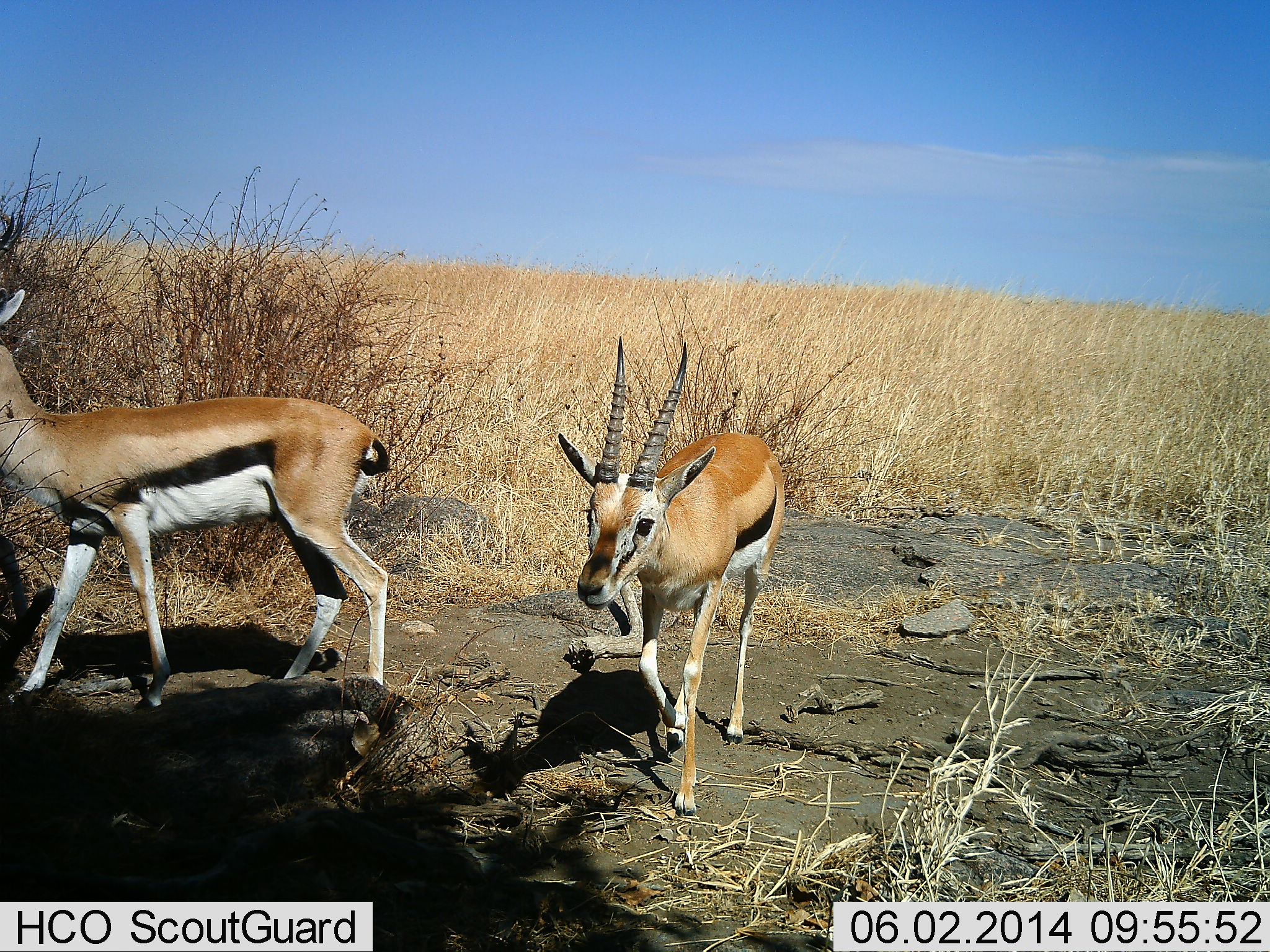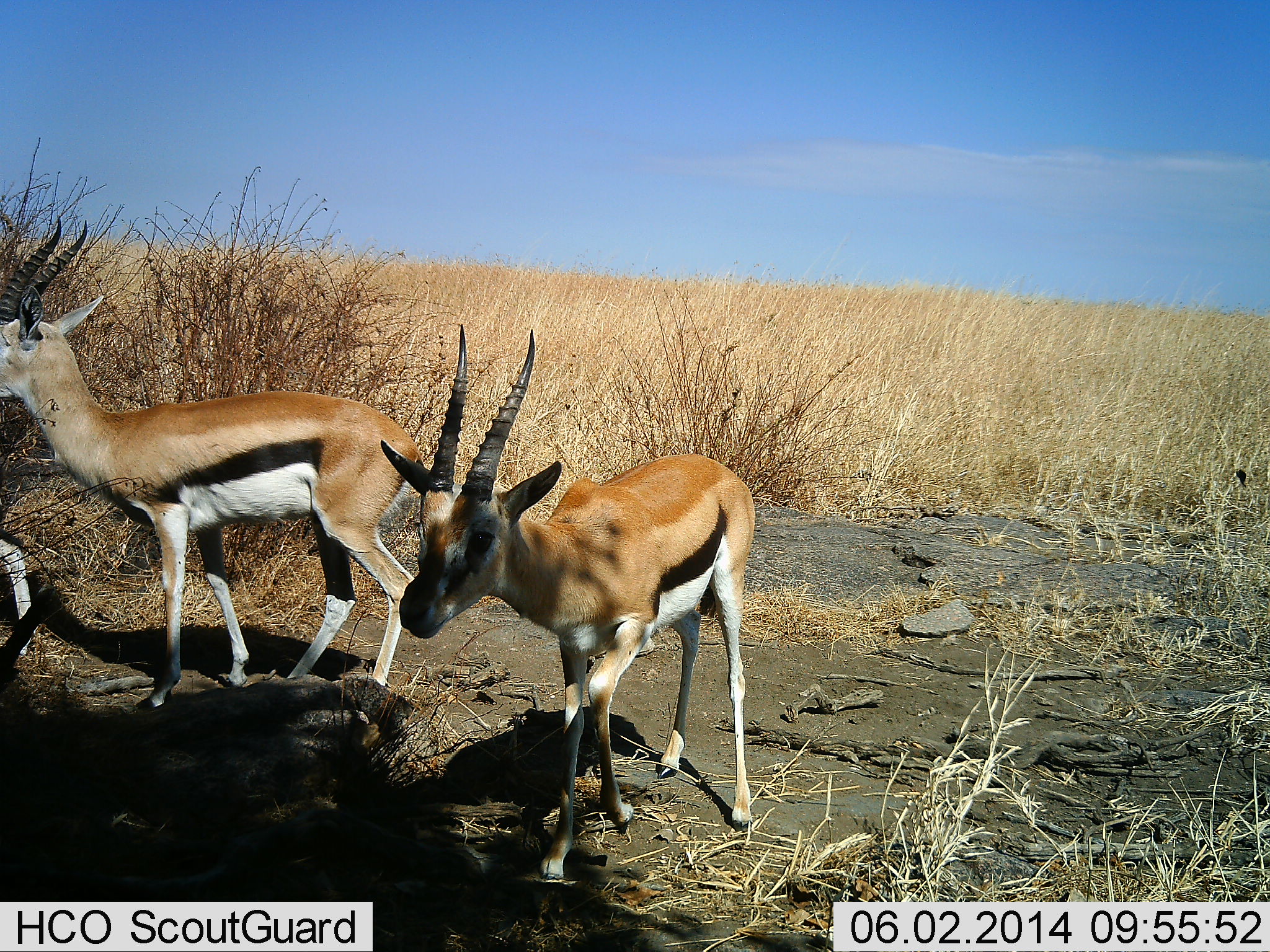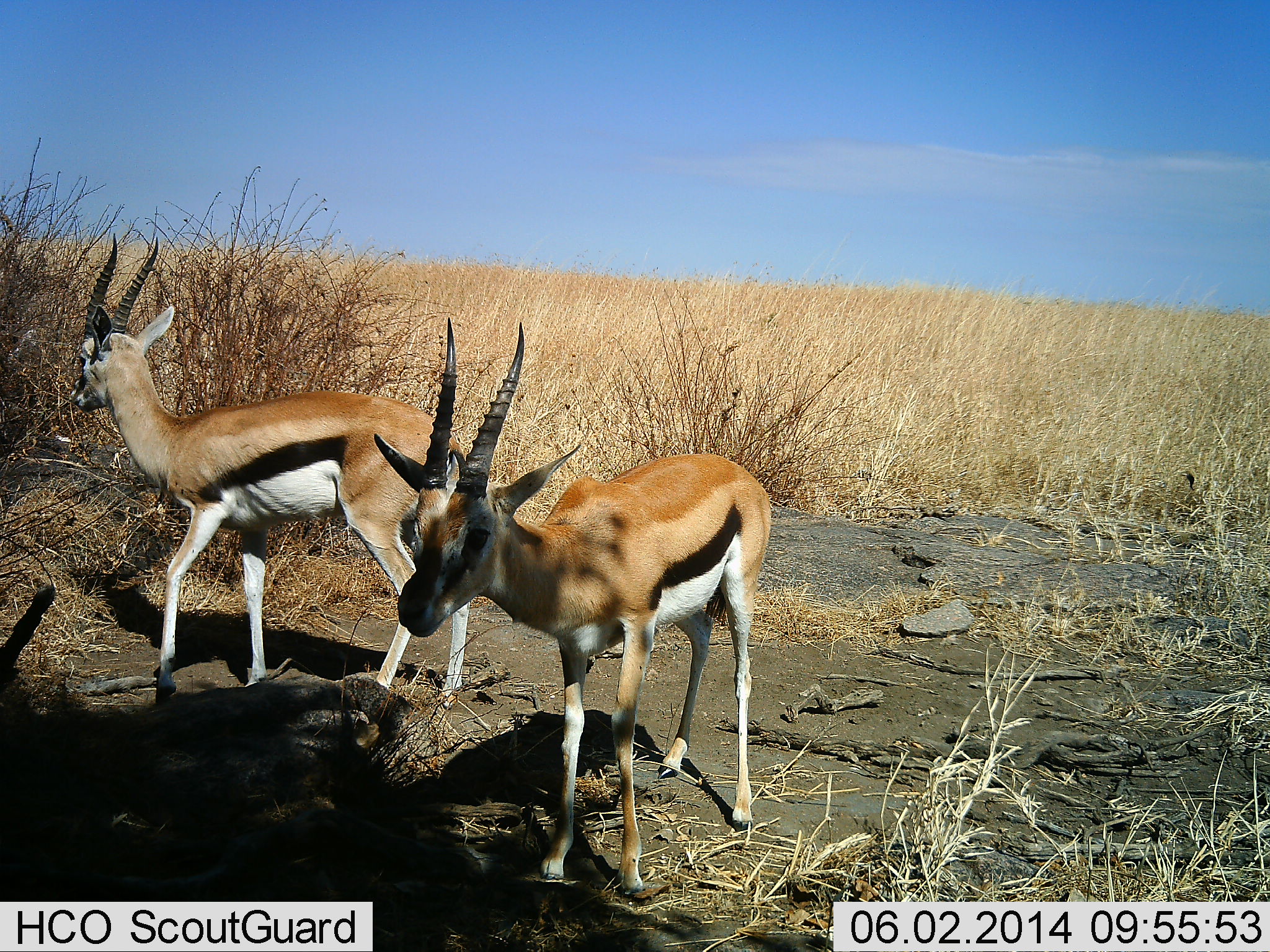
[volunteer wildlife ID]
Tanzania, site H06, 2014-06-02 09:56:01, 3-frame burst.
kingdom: Animalia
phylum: Chordata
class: Mammalia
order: Artiodactyla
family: Bovidae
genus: Eudorcas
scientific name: Eudorcas thomsonii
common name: thomson's gazelle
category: gazellethomsons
Gazellethomsons (thomson's gazelle) (Eudorcas thomsonii), count 3. Behavior (volunteer vote fractions): standing 25%, resting 0%, moving 92%, interacting 0%. Young present (vote fraction): 0%. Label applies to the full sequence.